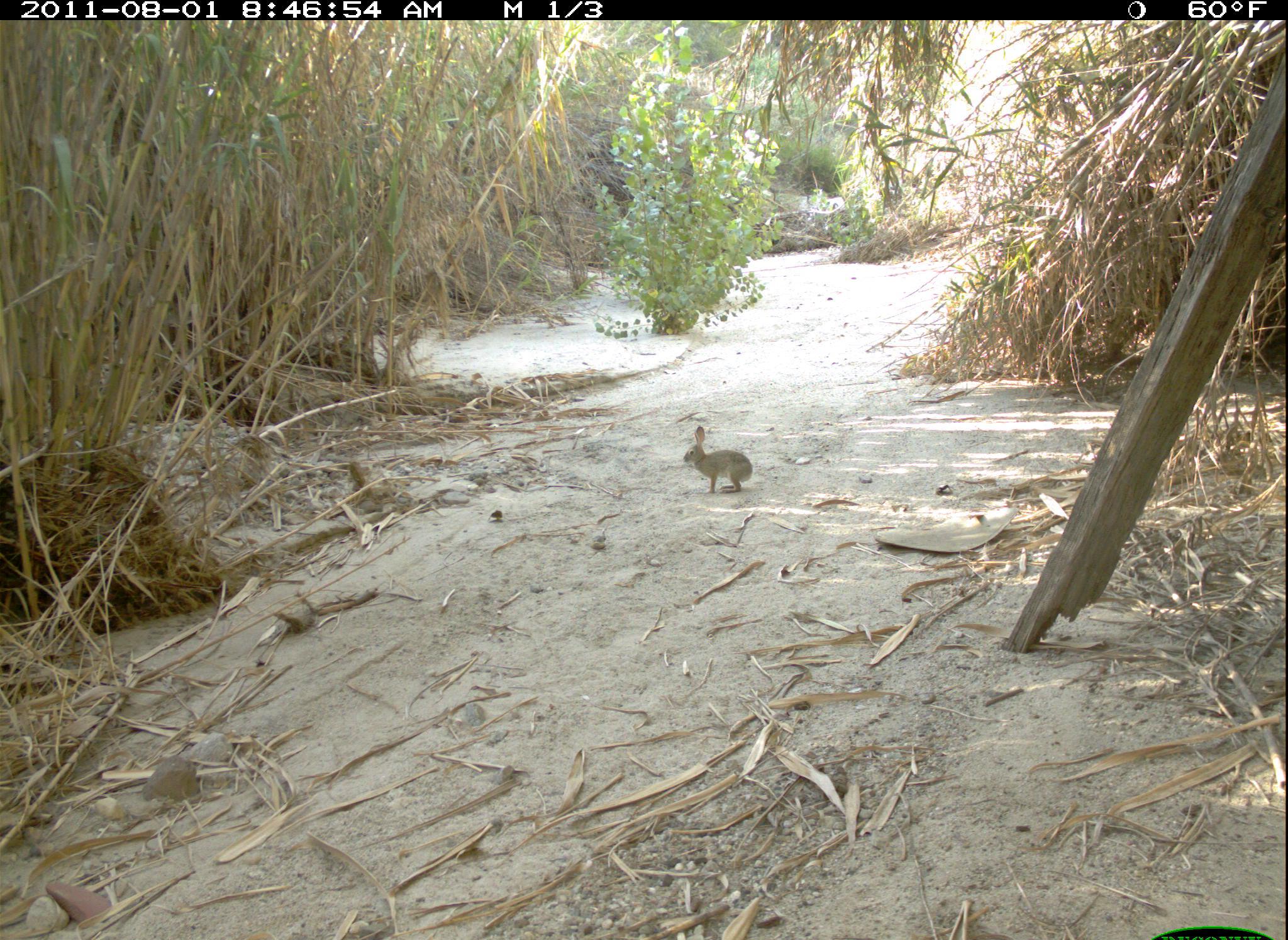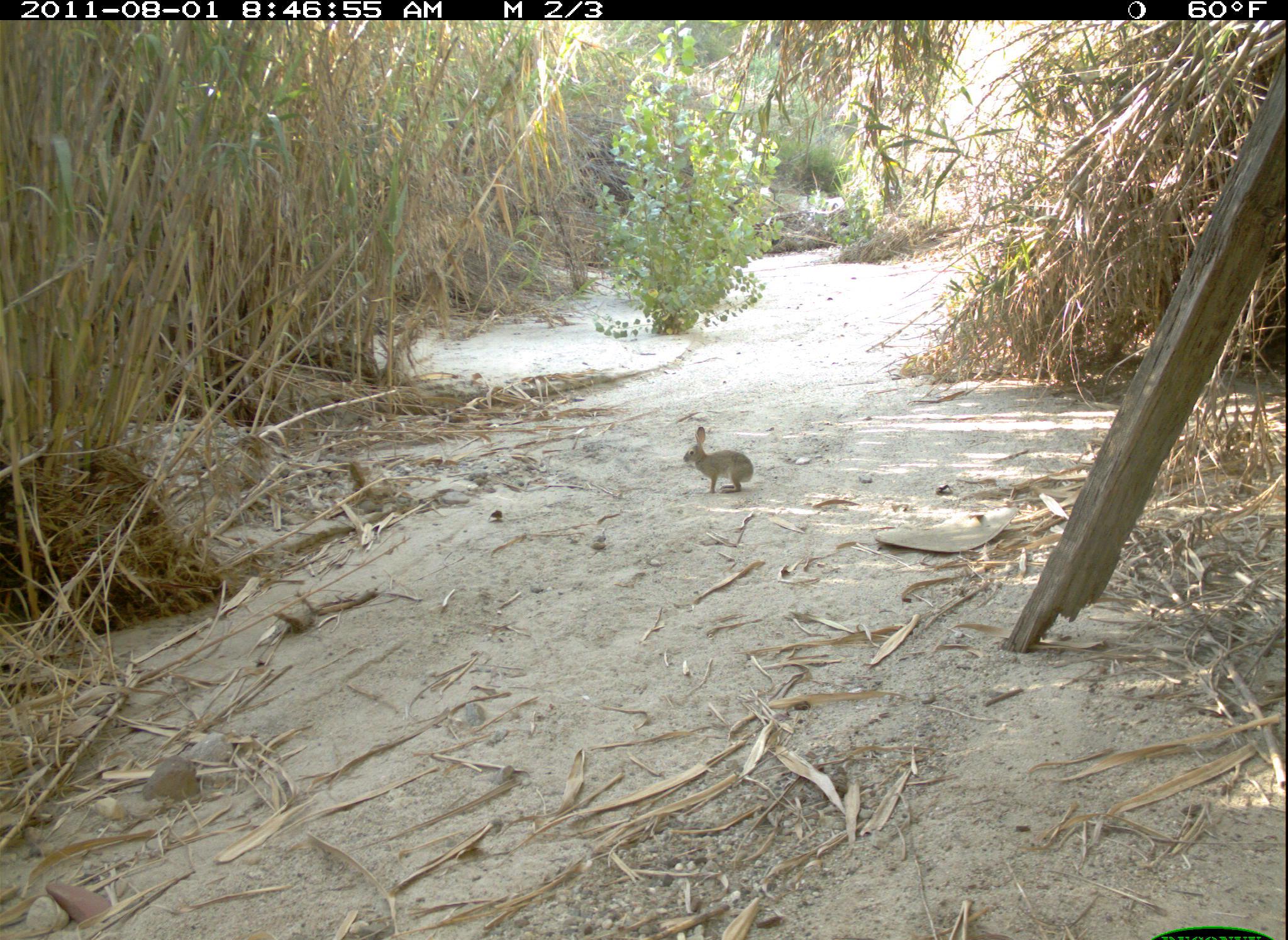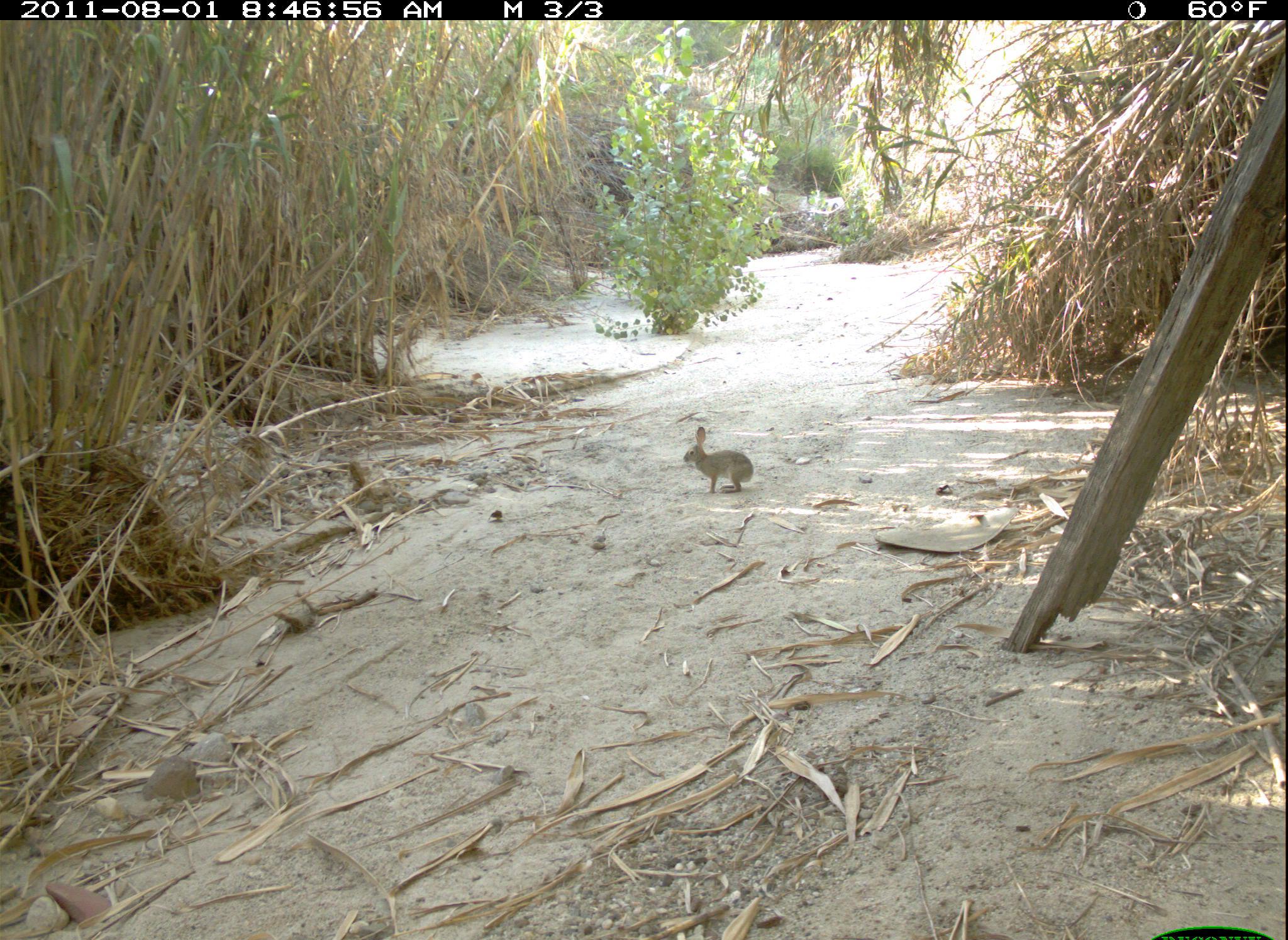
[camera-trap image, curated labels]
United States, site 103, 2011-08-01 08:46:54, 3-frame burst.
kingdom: Animalia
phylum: Chordata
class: Mammalia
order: Lagomorpha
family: Leporidae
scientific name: Leporidae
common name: rabbits and hares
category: rabbit